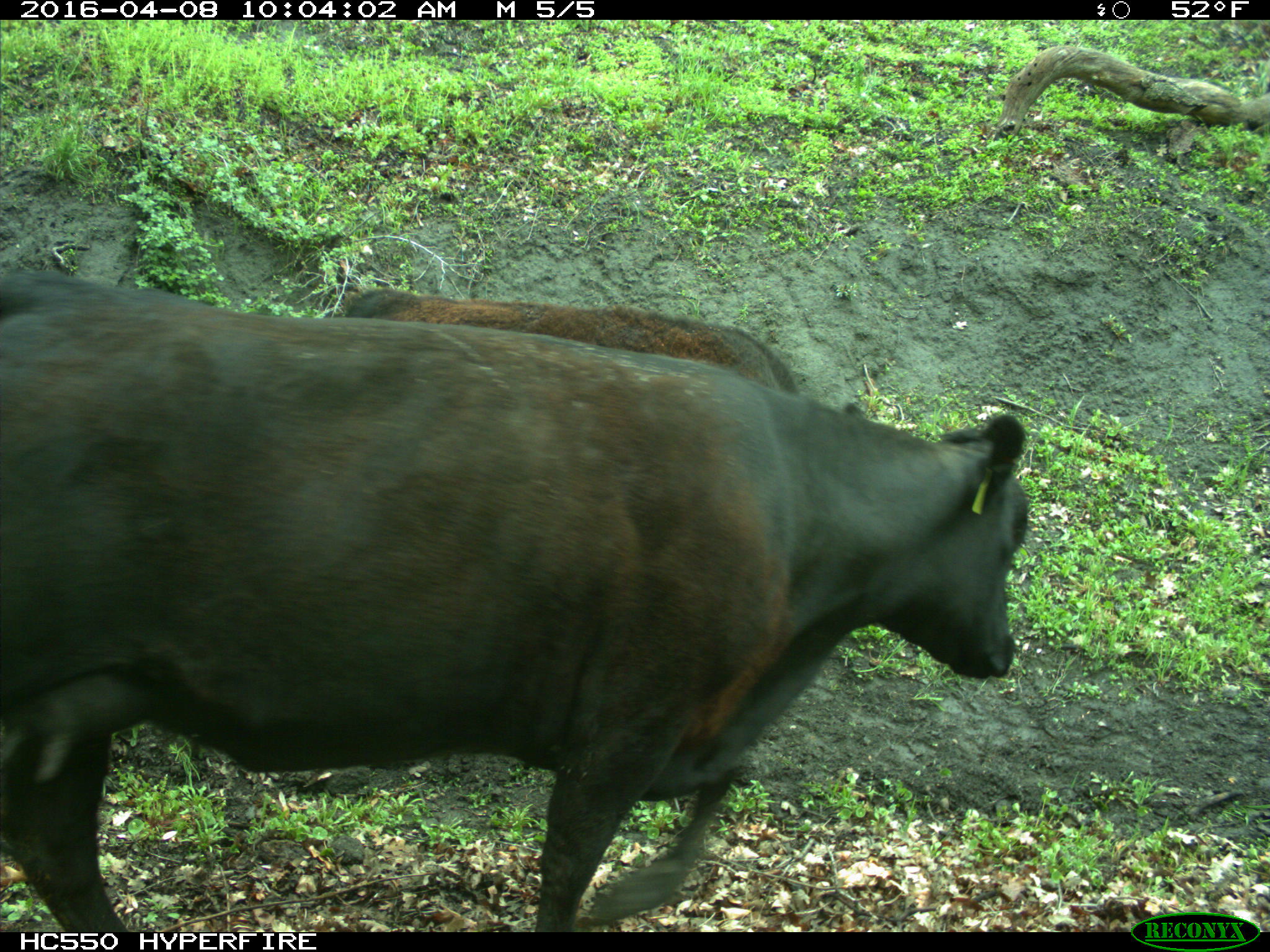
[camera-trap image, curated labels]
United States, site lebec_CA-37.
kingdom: Animalia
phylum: Chordata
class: Mammalia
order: Artiodactyla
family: Bovidae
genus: Bos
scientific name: Bos taurus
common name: domestic cow